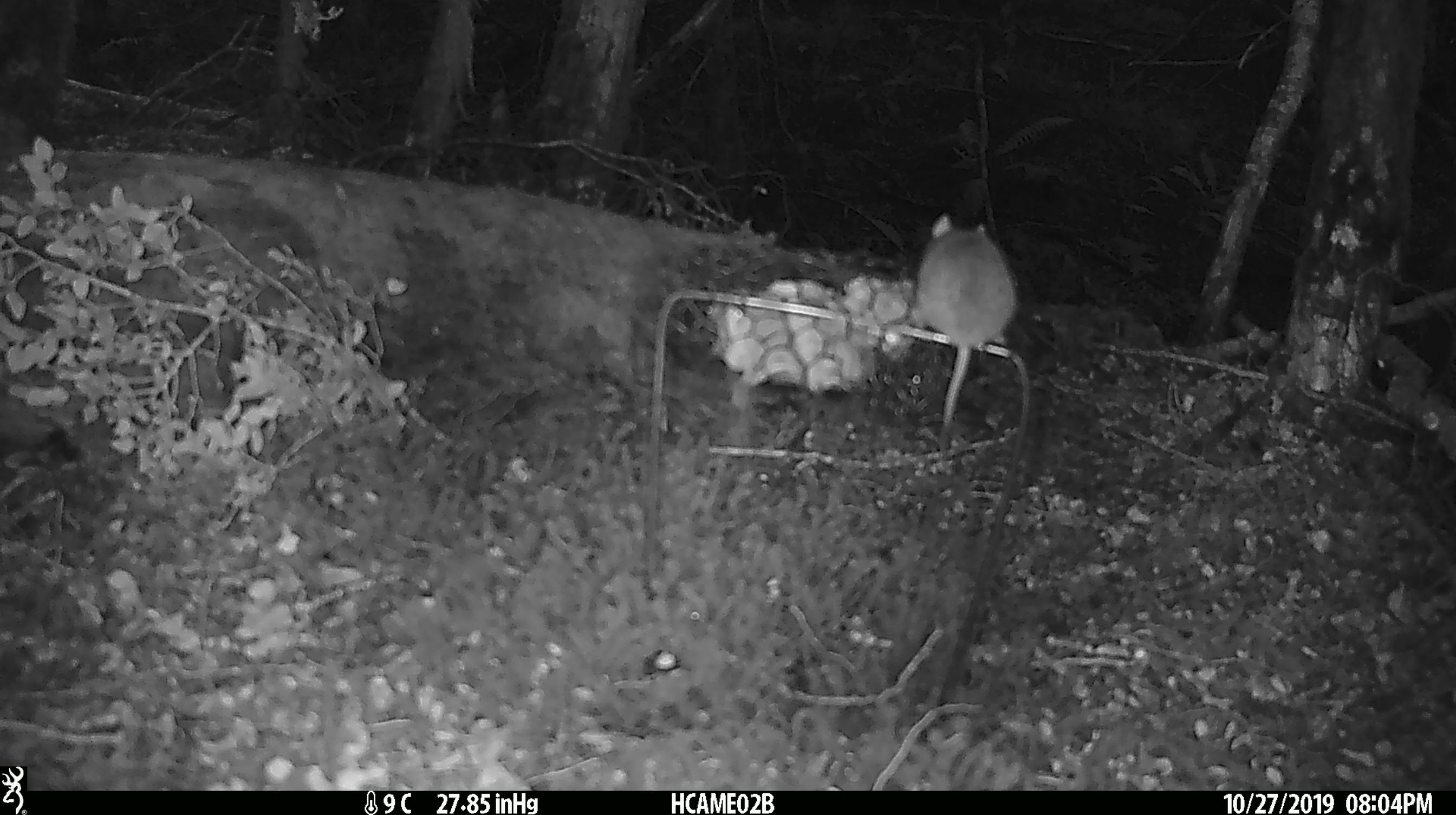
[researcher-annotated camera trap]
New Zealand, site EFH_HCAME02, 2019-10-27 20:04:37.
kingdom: Animalia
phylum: Chordata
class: Mammalia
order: Rodentia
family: Muridae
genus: Mus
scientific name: Mus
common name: mouse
Mouse (Mus).